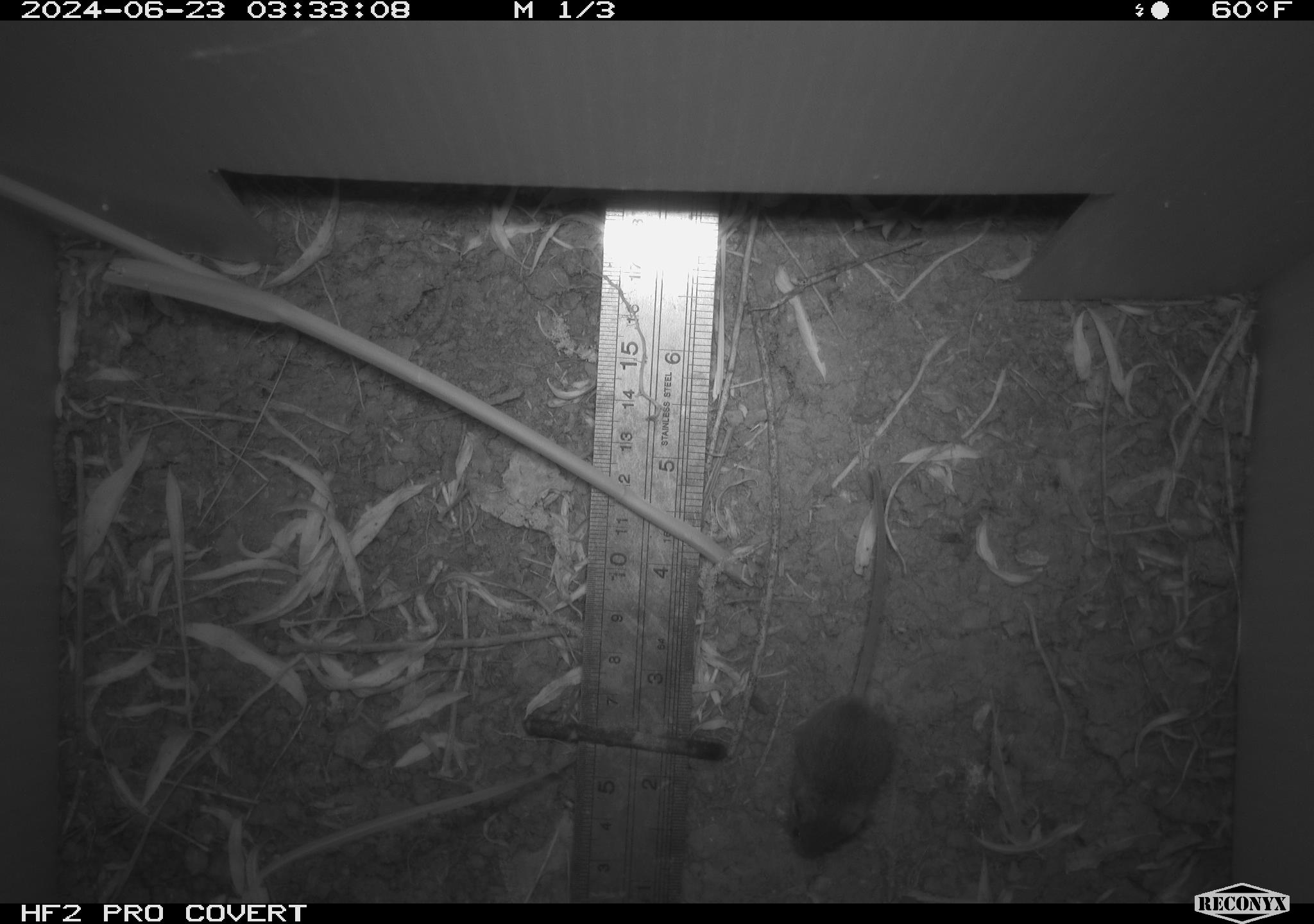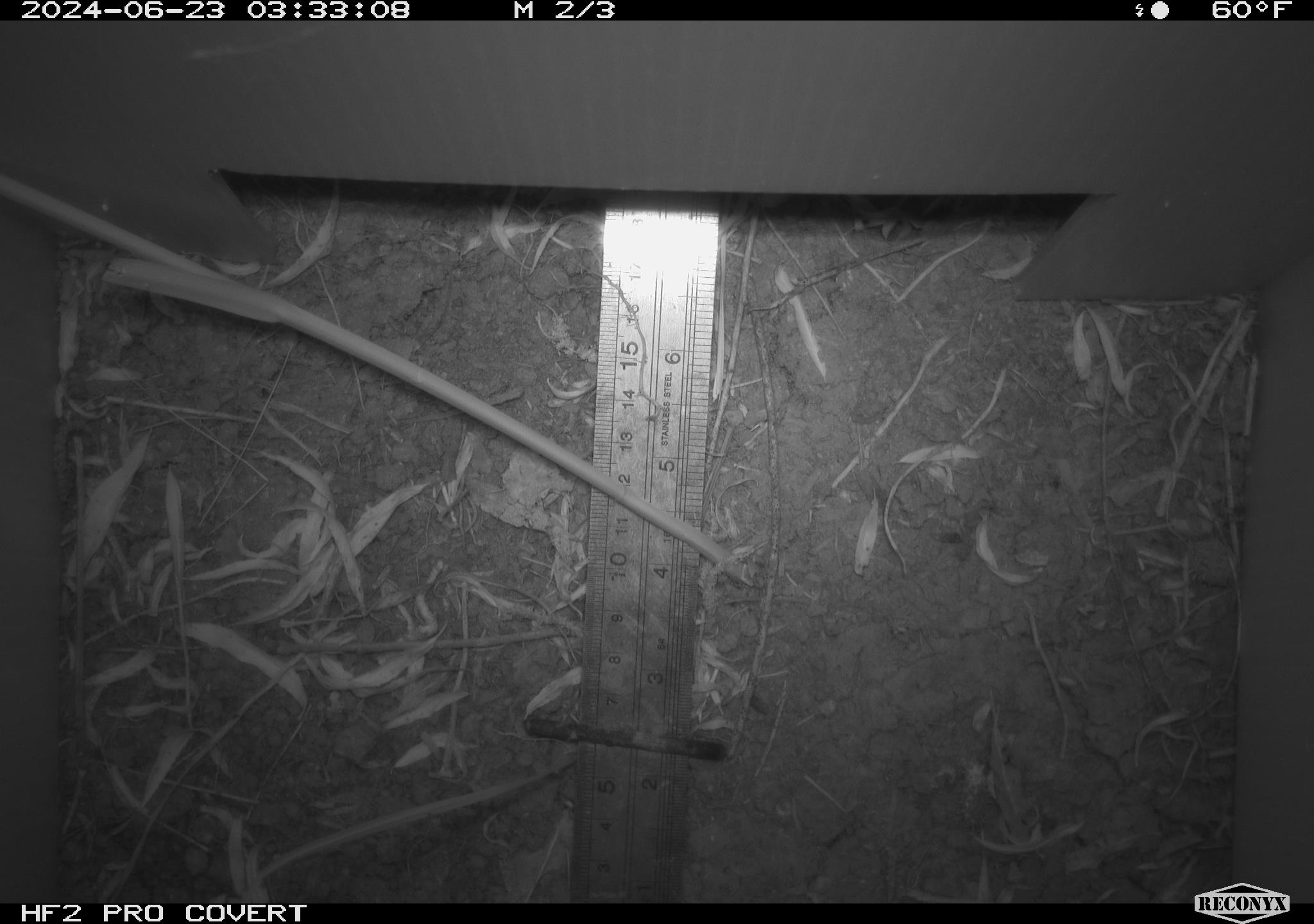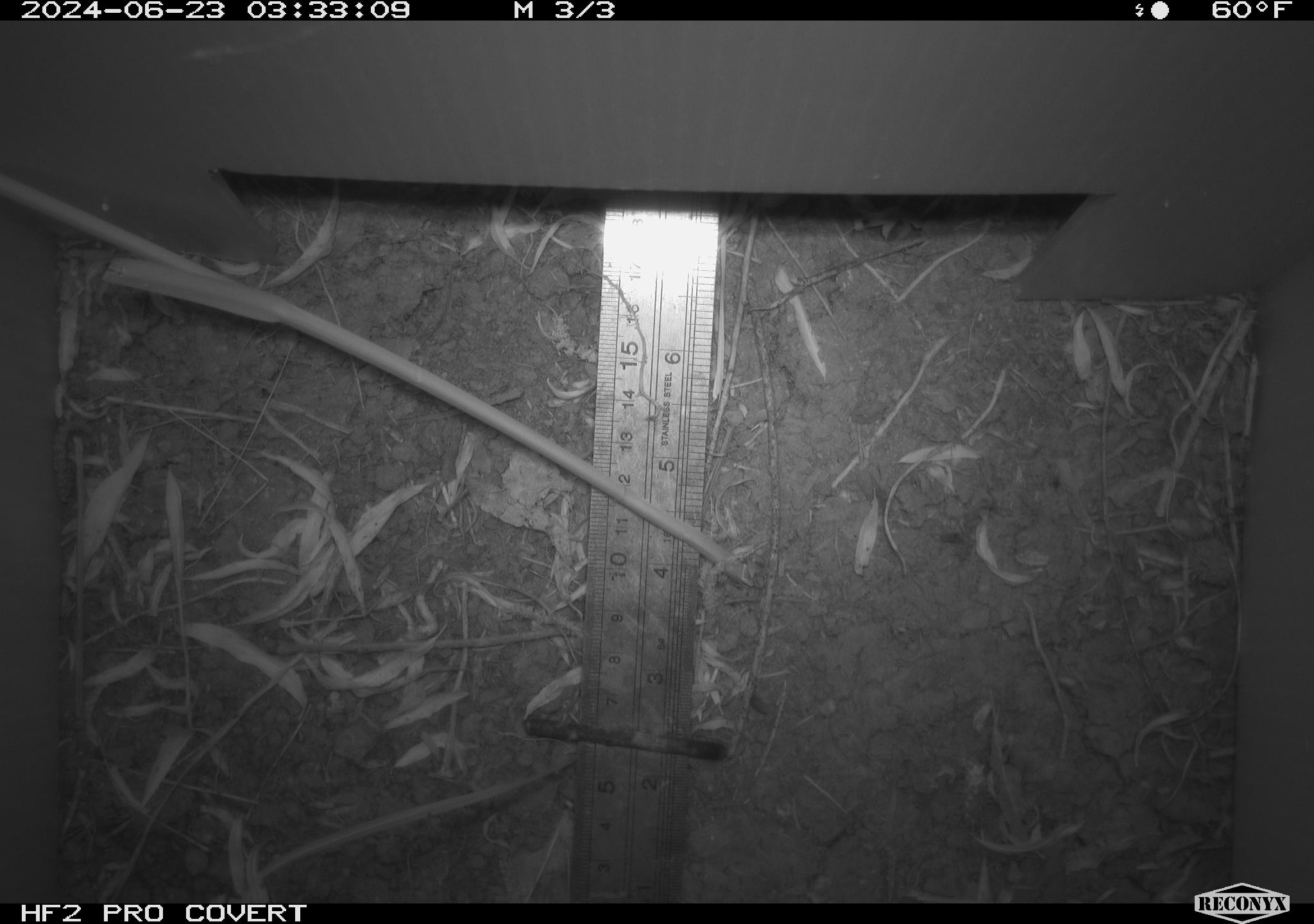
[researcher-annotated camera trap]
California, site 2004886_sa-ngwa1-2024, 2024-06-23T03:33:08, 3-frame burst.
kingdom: Animalia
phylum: Chordata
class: Mammalia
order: Rodentia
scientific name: Rodentia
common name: mouse species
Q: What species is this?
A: Mouse species (Rodentia).